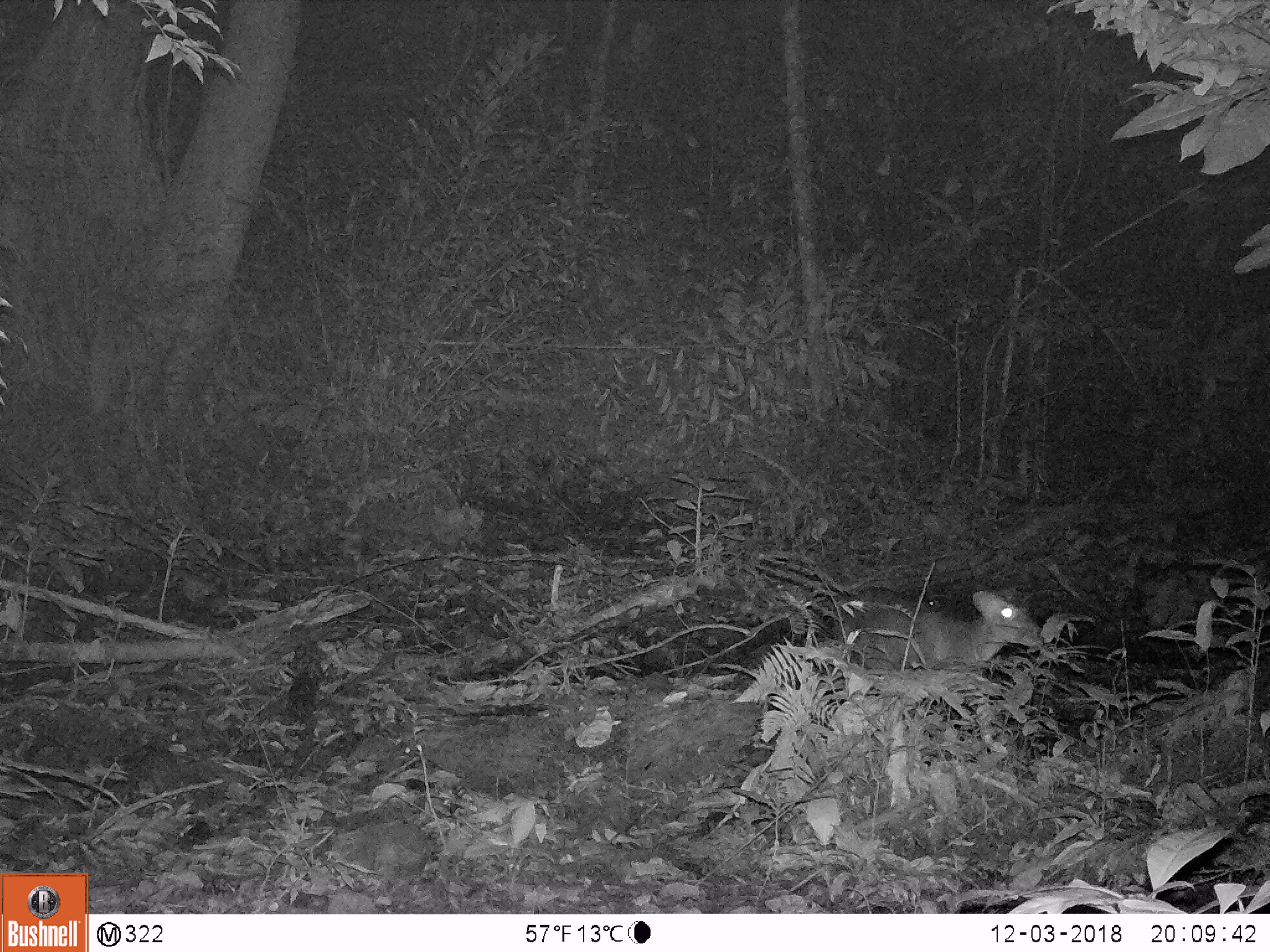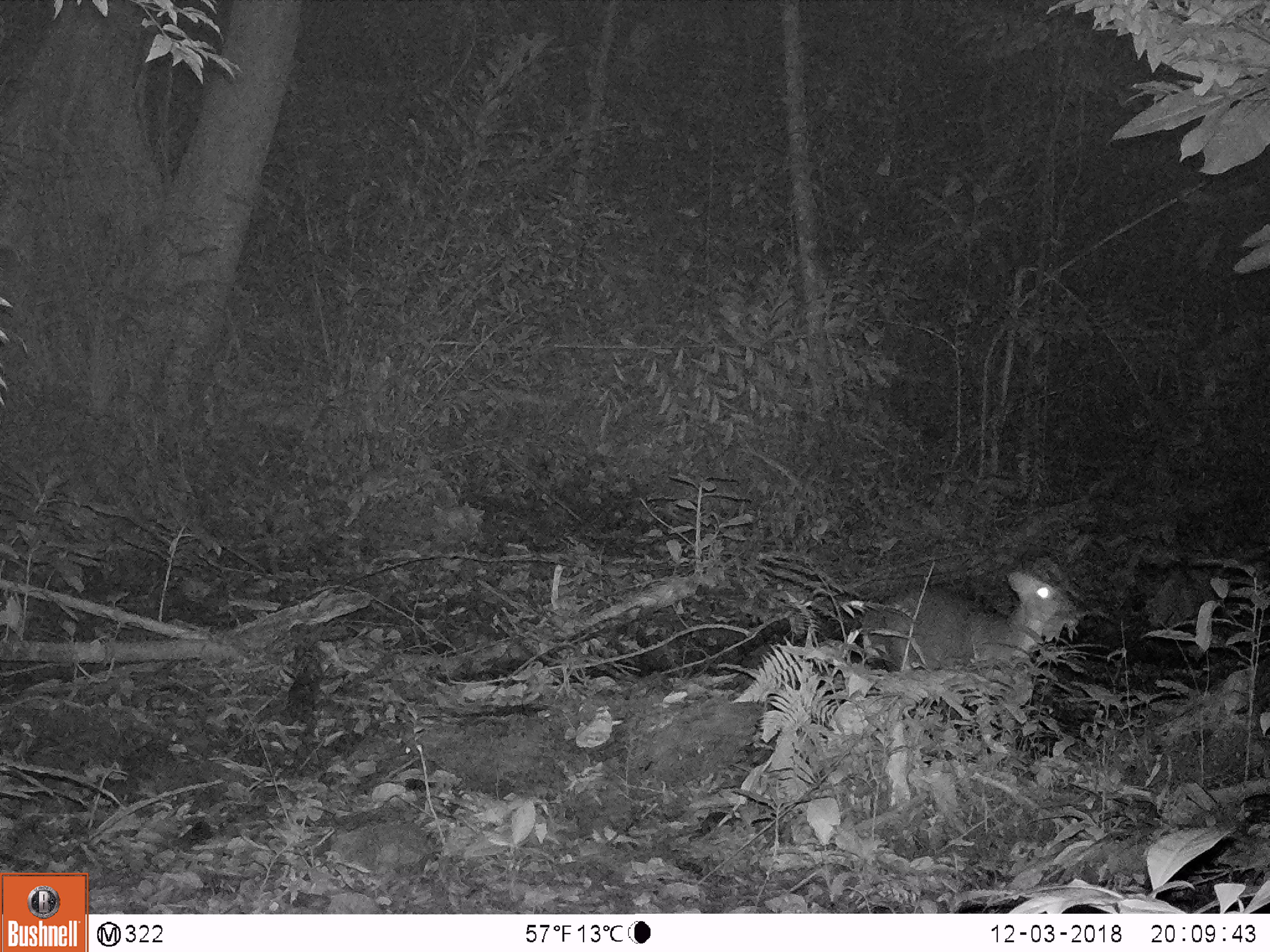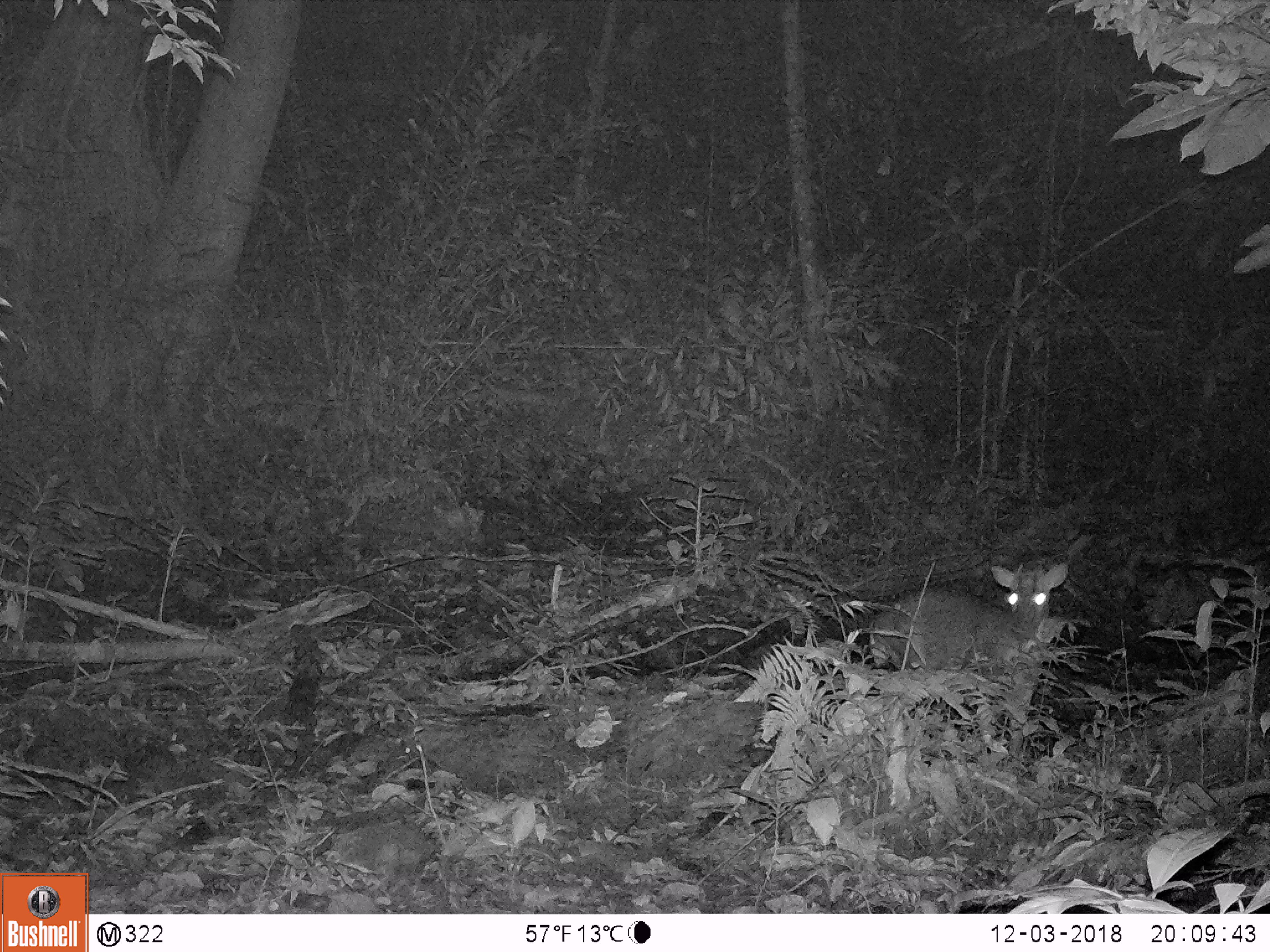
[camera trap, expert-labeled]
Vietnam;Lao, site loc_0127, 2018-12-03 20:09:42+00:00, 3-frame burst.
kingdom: Animalia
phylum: Chordata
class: Mammalia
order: Artiodactyla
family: Cervidae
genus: Muntiacus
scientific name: Muntiacus rooseveltorum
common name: roosevelt's muntjac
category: roosevelts muntjac group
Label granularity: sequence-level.